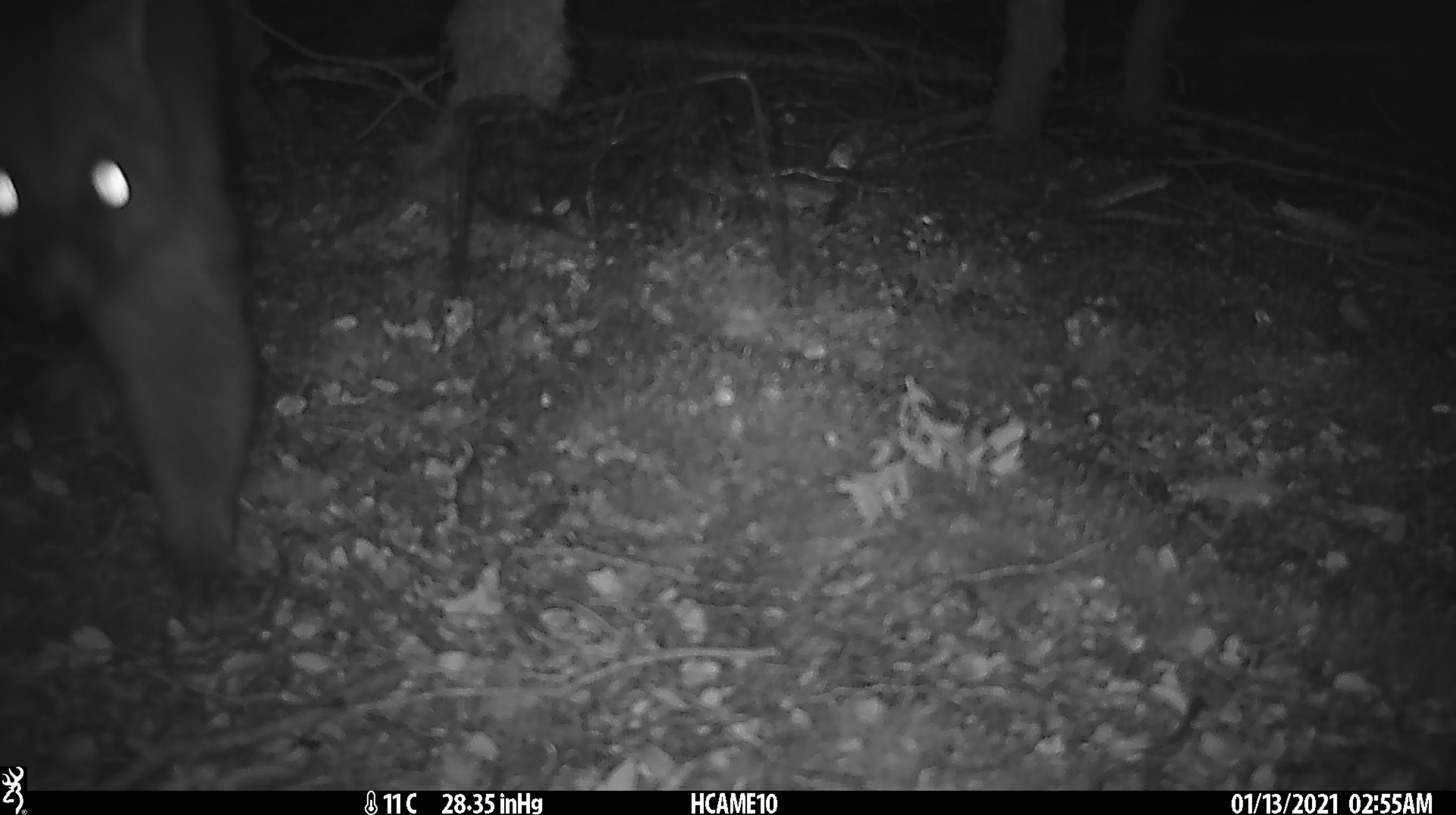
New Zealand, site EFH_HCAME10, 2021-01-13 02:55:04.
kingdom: Animalia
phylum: Chordata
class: Mammalia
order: Diprotodontia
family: Phalangeridae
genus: Trichosurus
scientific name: Trichosurus vulpecula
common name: common brushtail possum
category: possum